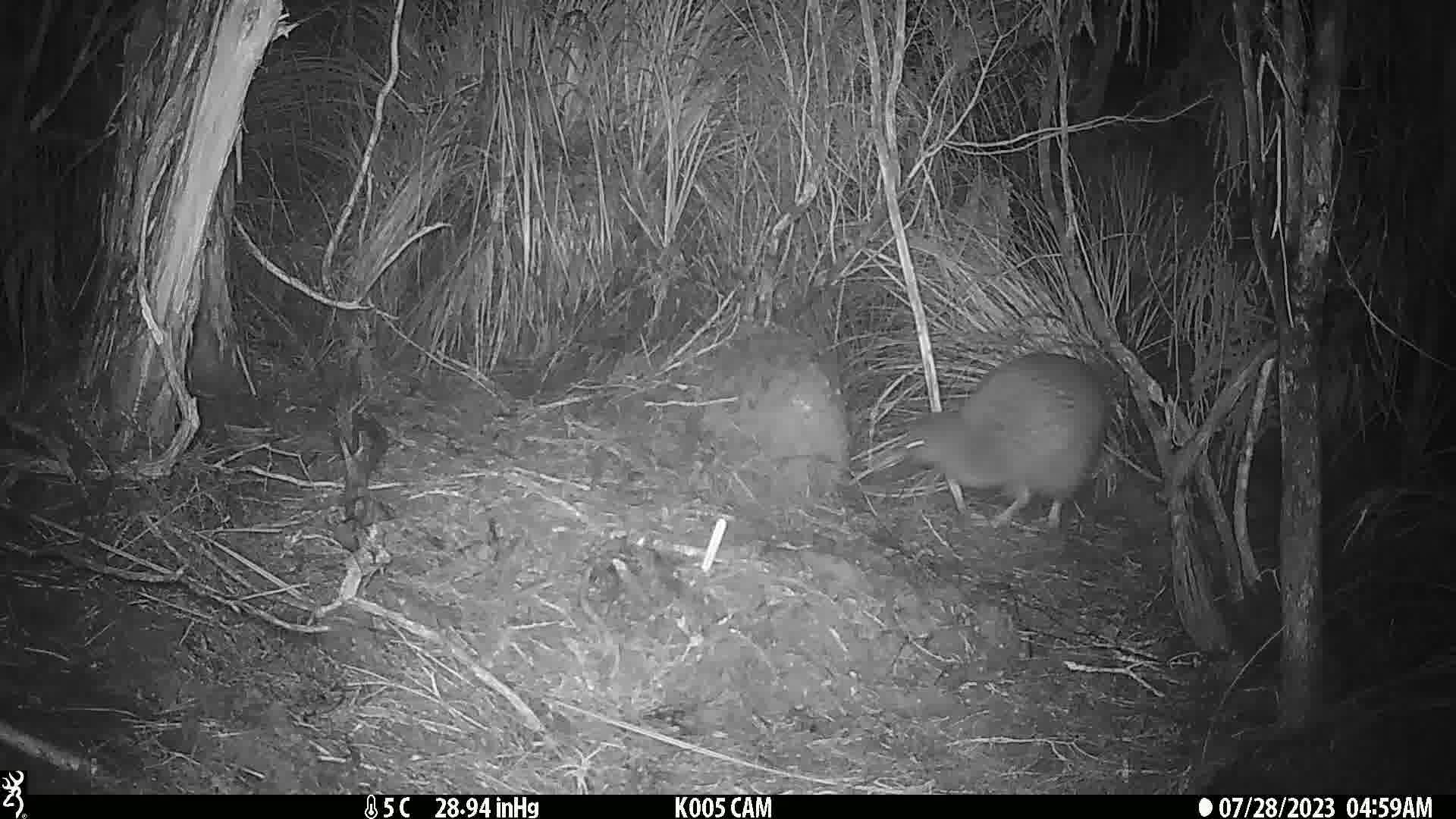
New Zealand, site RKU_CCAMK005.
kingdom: Animalia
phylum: Chordata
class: Aves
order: Apterygiformes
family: Apterygidae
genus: Apteryx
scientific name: Apteryx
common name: kiwi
Kiwi (Apteryx).